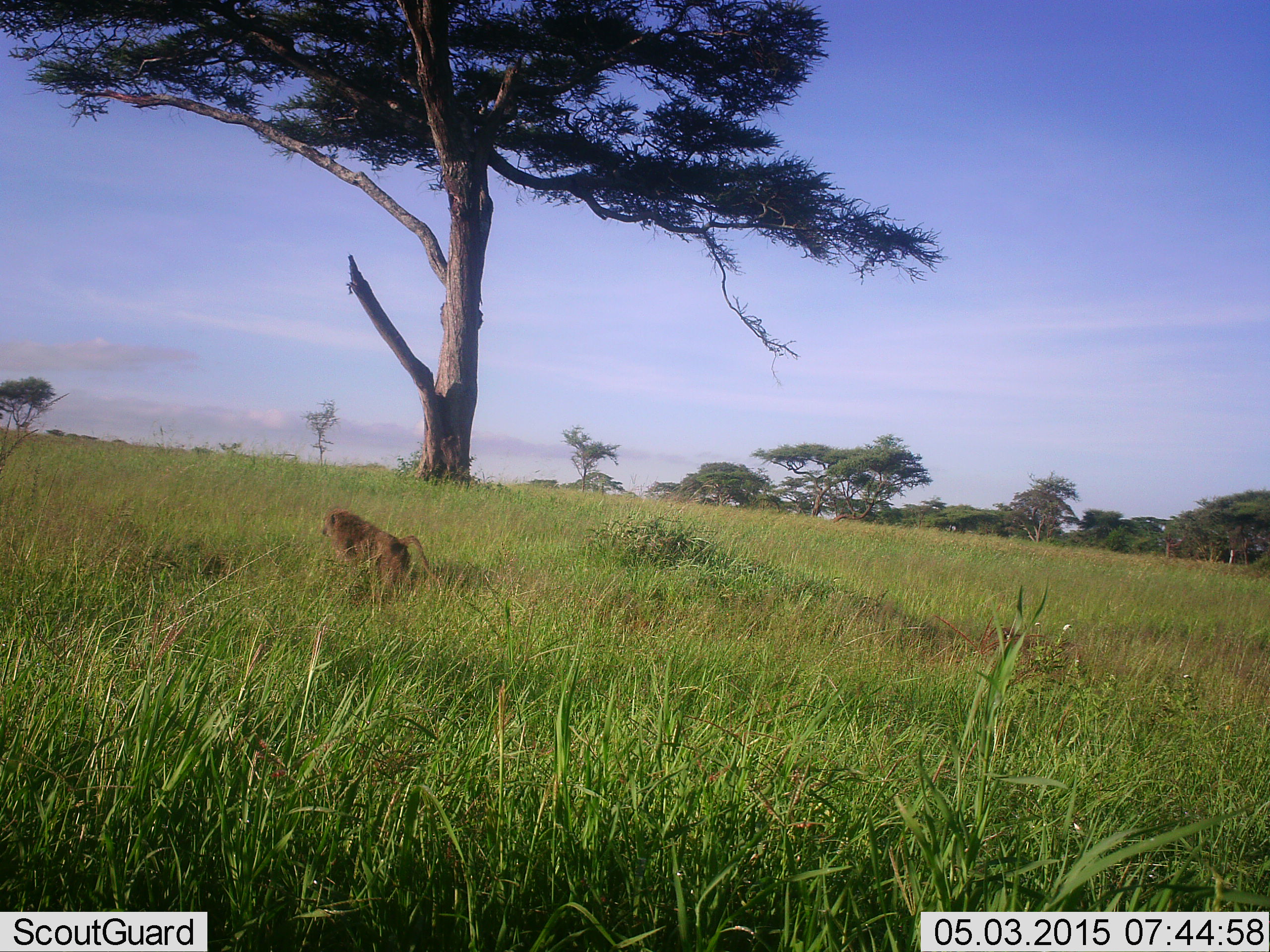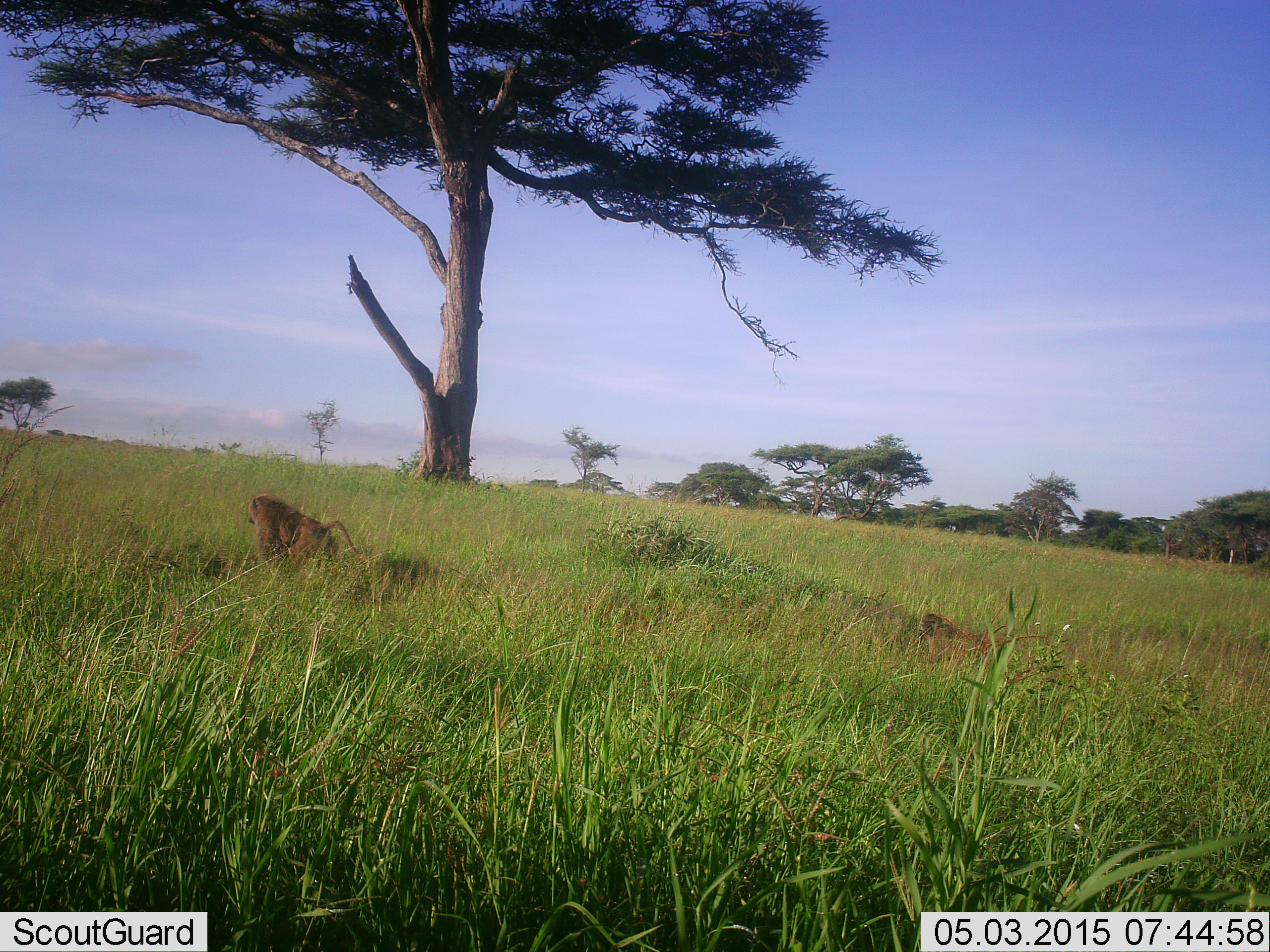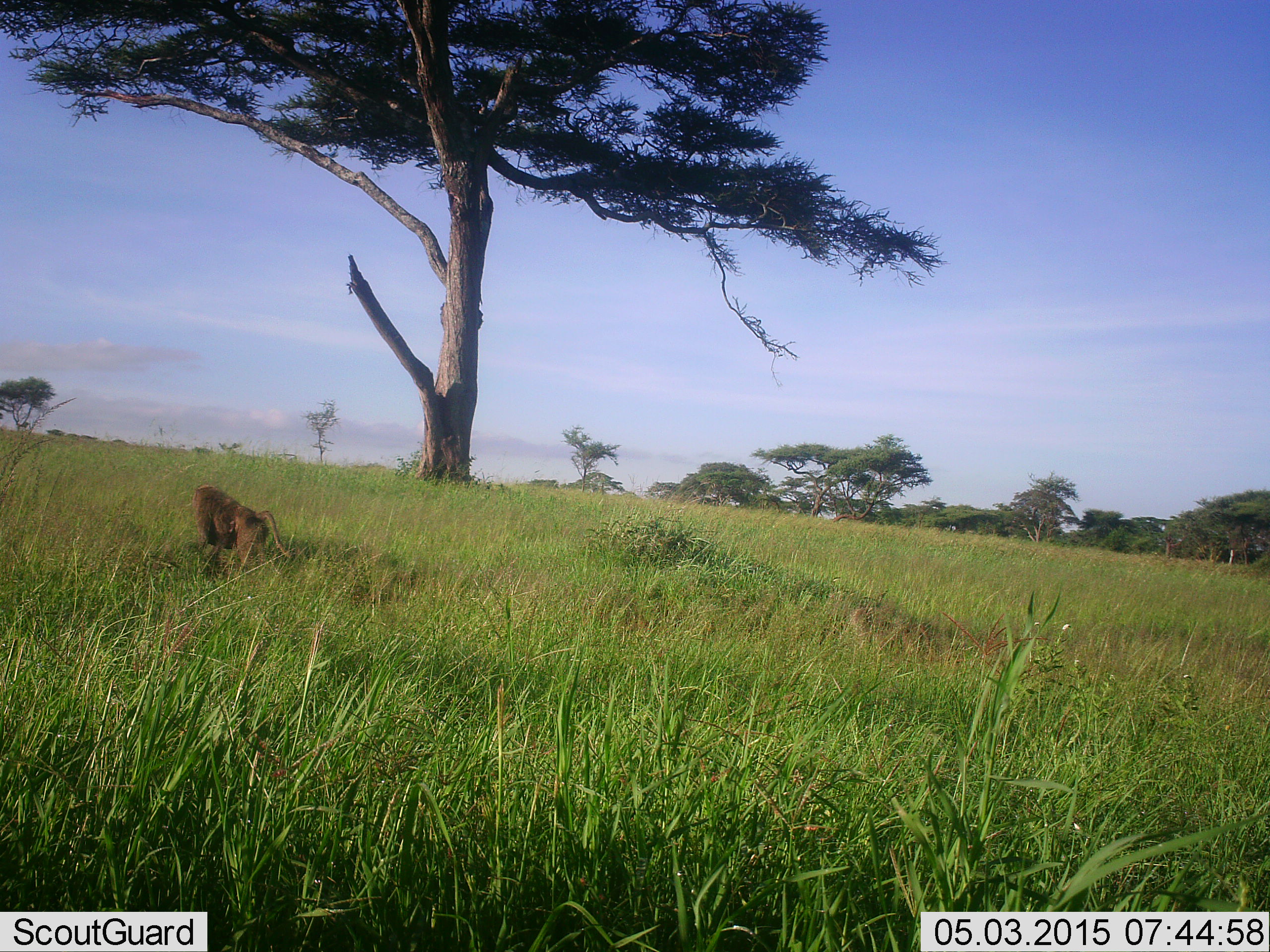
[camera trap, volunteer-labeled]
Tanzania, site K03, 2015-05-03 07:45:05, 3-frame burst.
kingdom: Animalia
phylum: Chordata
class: Mammalia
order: Primates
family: Cercopithecidae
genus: Papio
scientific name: Papio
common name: baboon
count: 2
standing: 10%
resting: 10%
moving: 100%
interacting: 0%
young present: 60%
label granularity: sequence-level